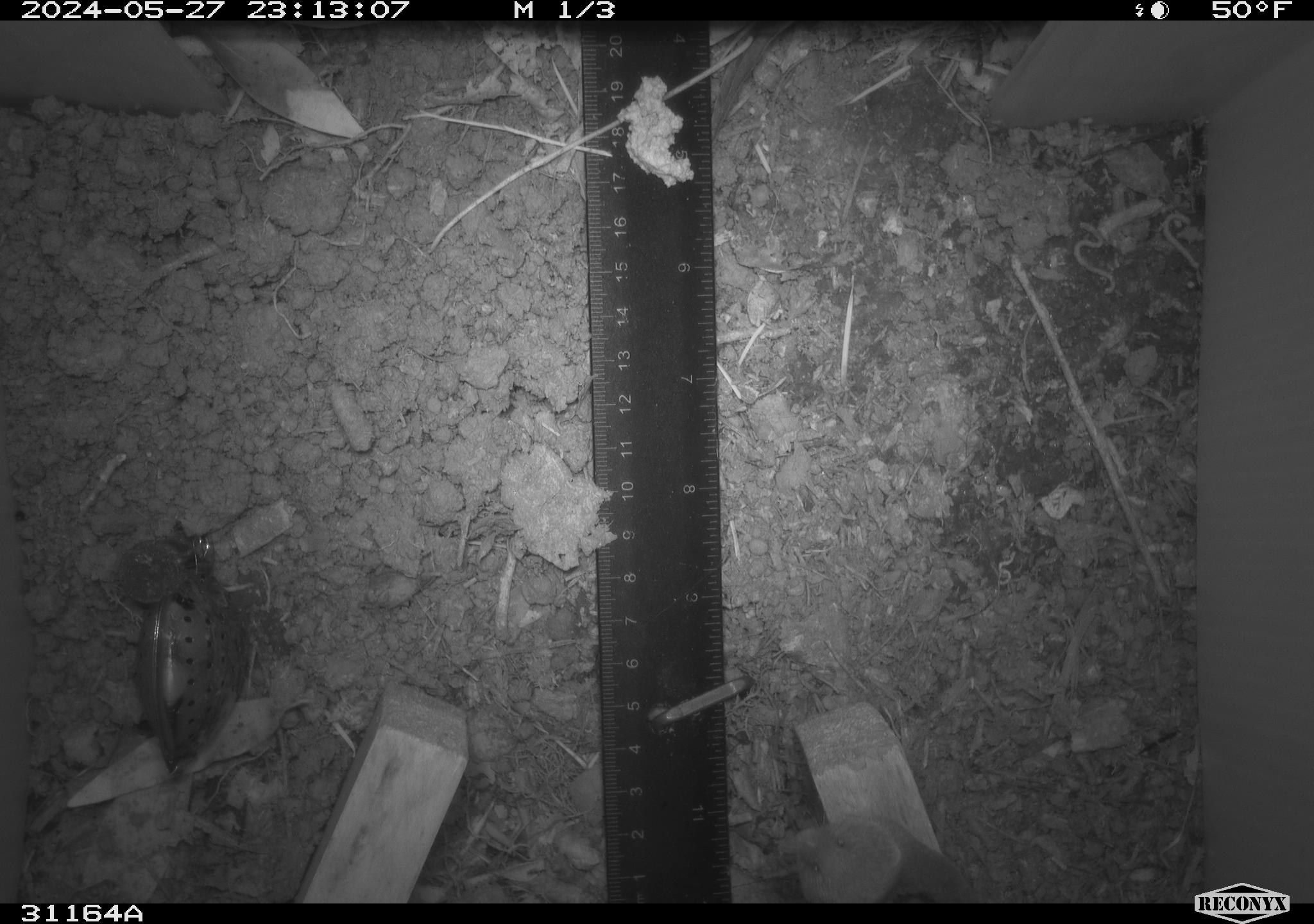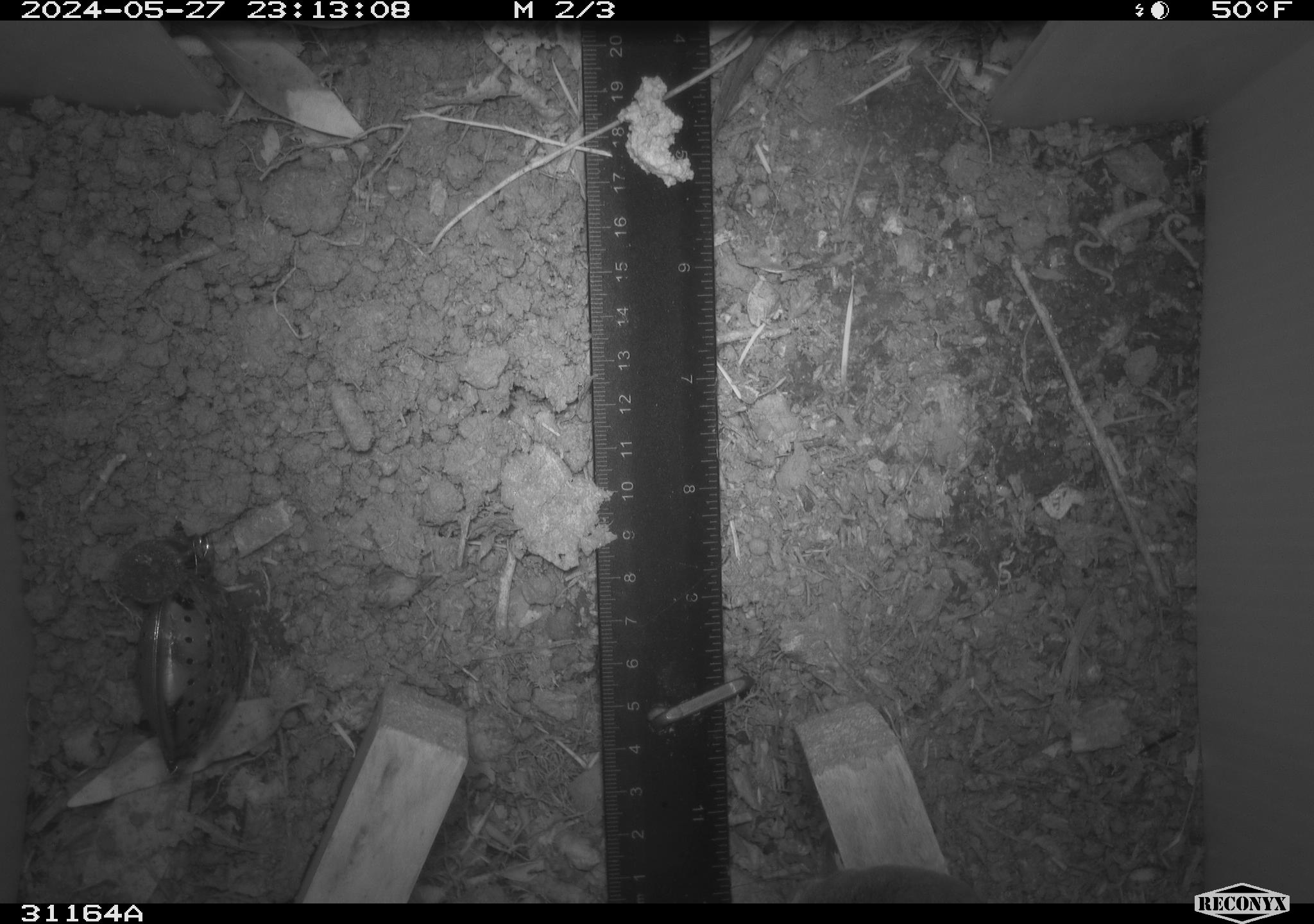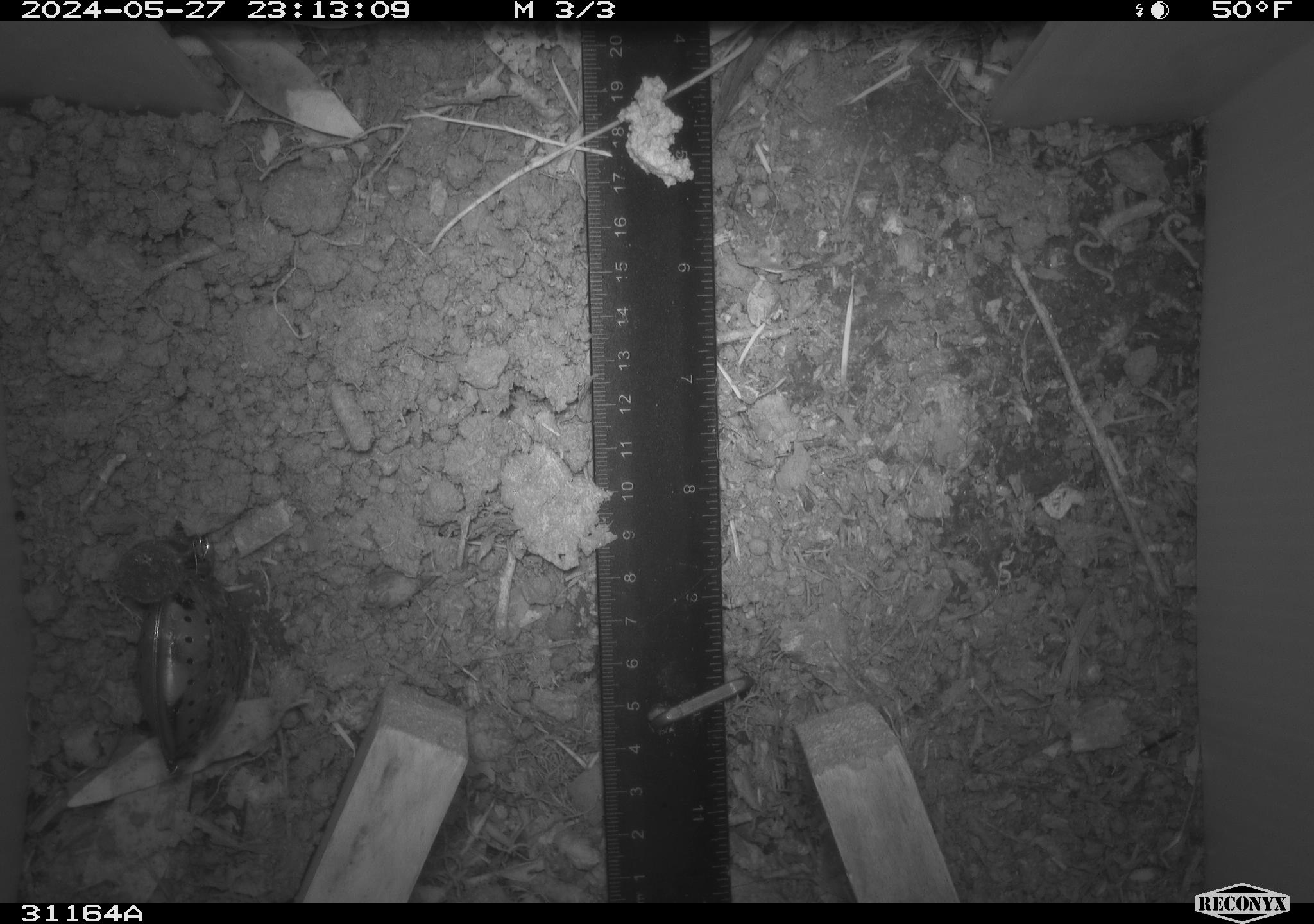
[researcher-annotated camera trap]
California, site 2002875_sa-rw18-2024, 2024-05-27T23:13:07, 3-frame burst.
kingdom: Animalia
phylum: Chordata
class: Mammalia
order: Eulipotyphla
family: Soricidae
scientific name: Soricidae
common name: shrews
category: soricidae family